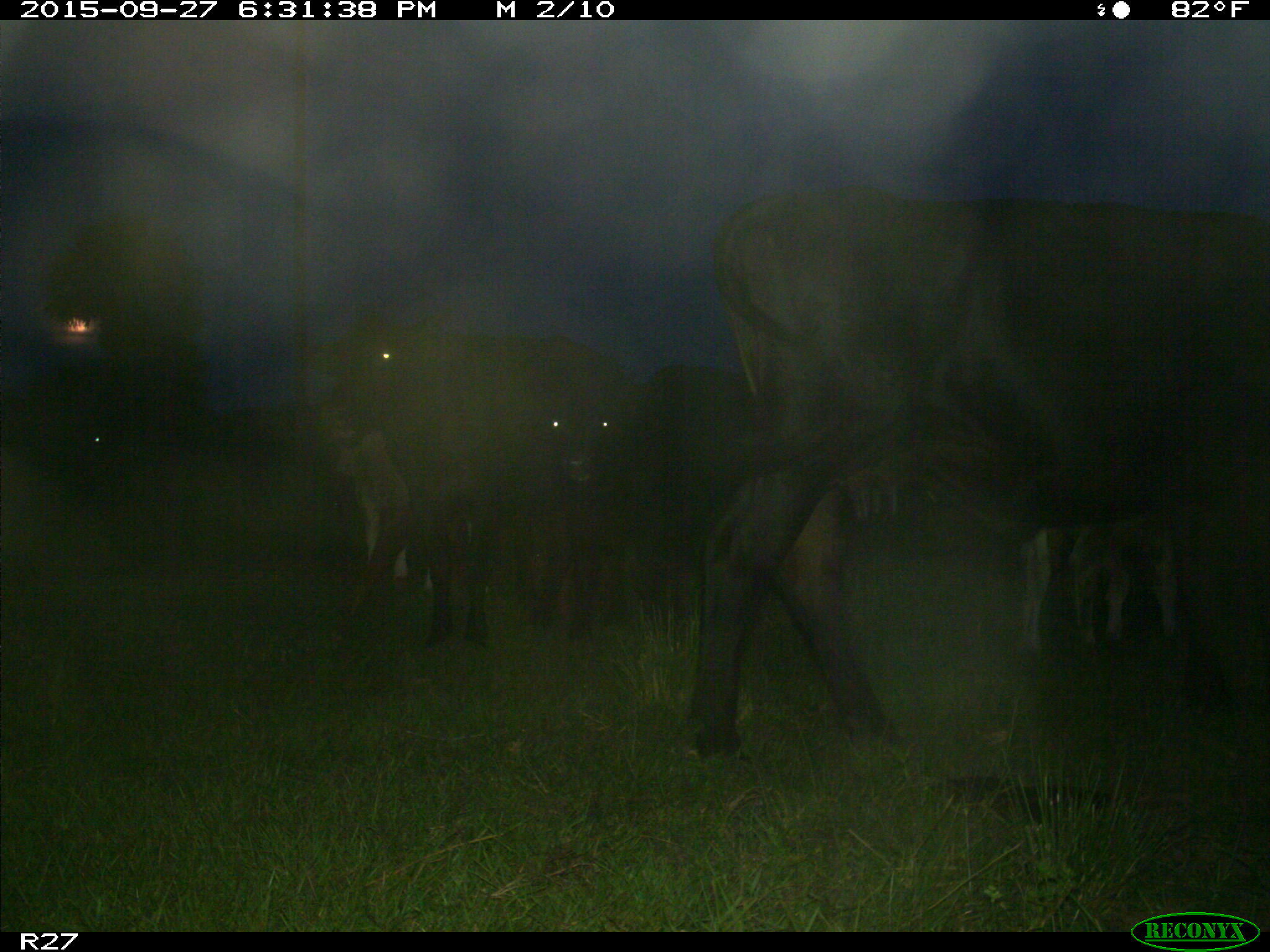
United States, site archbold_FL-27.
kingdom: Animalia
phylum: Chordata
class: Mammalia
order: Artiodactyla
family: Bovidae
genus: Bos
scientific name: Bos taurus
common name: domestic cow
Bos taurus (domestic cow).